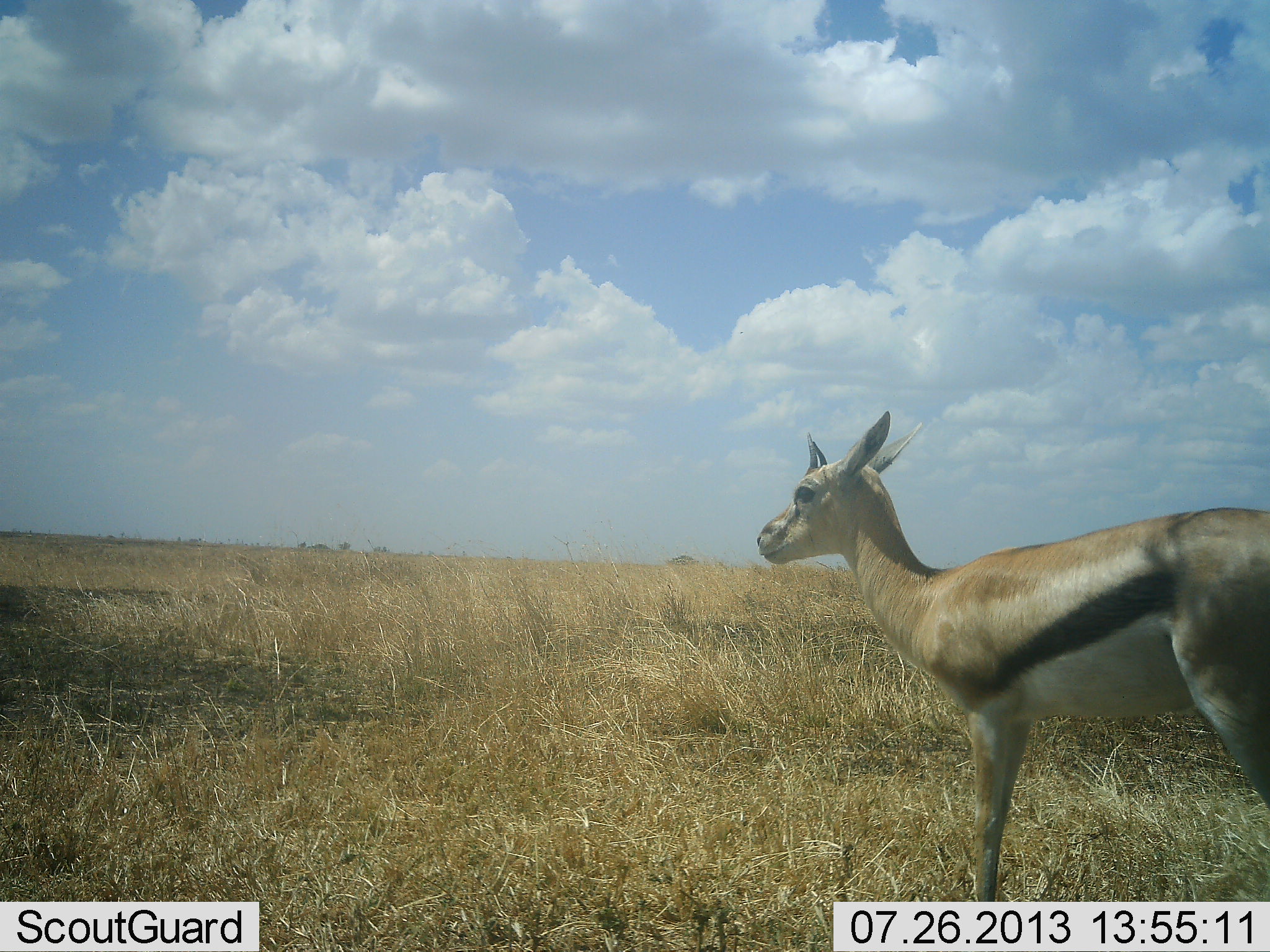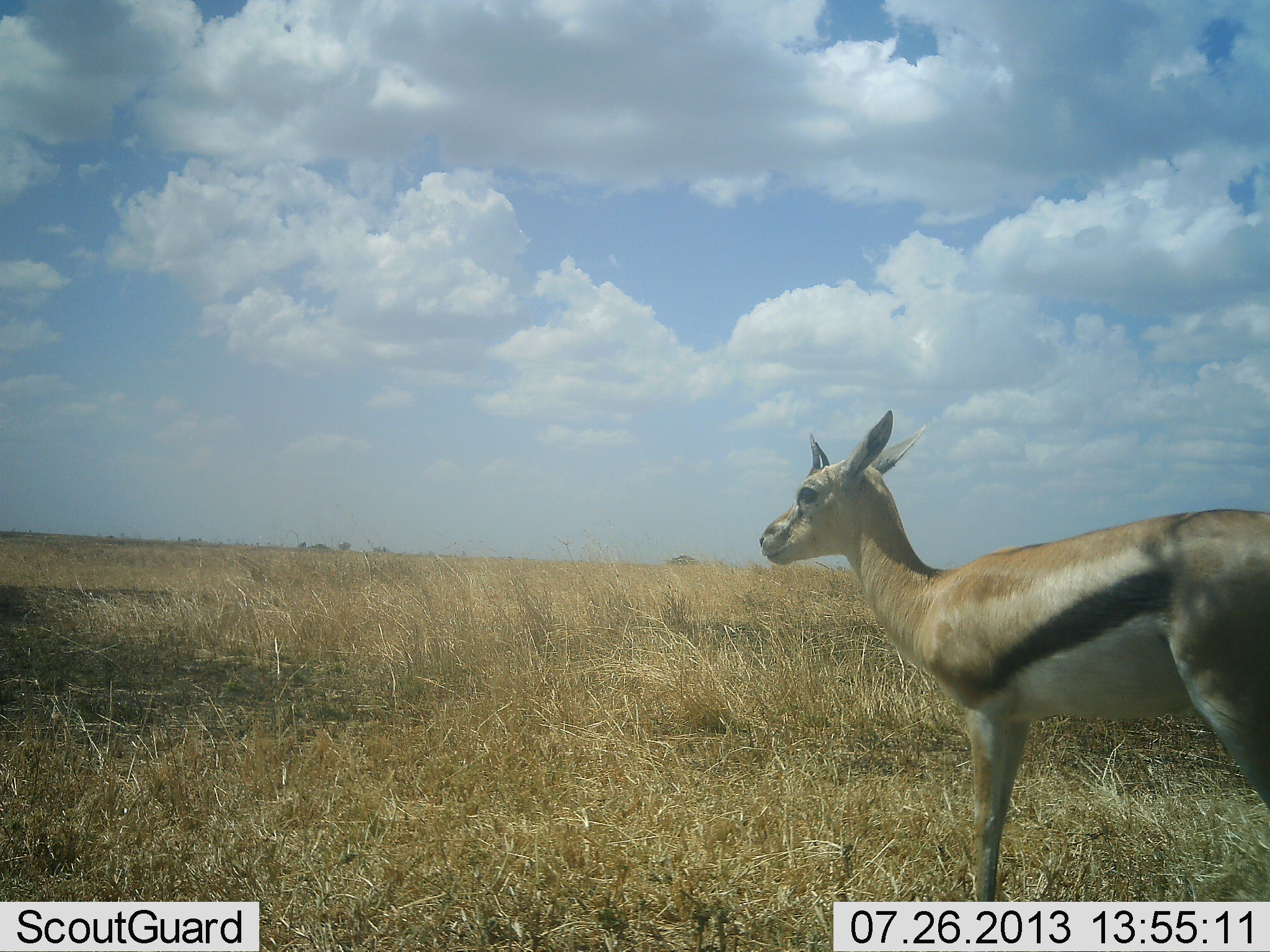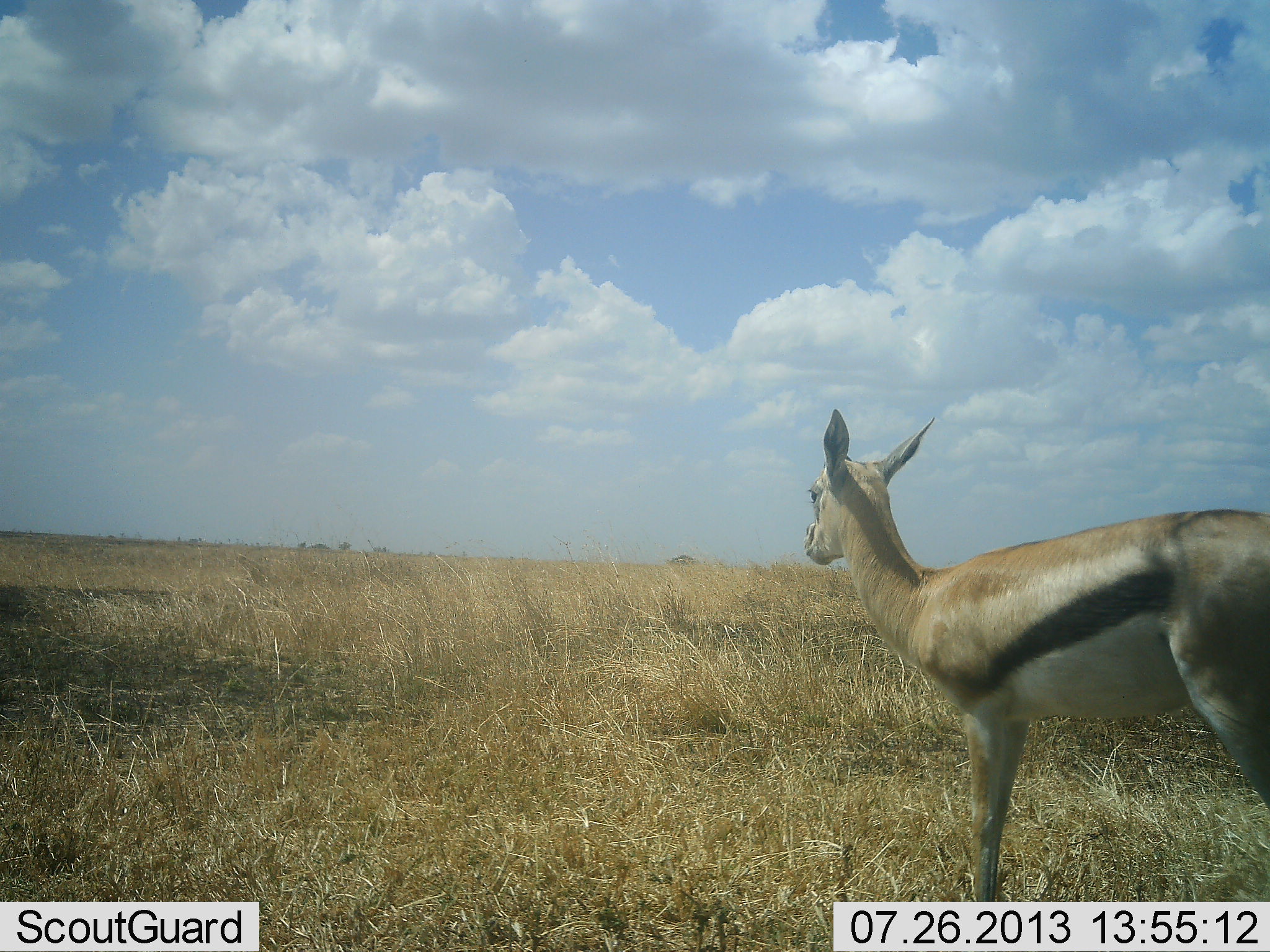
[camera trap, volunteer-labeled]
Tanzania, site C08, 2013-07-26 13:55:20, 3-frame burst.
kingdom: Animalia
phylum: Chordata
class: Mammalia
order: Artiodactyla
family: Bovidae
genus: Eudorcas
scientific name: Eudorcas thomsonii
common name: thomson's gazelle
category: gazellethomsons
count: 1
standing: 100%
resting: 0%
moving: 0%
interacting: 0%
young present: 0%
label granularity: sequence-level